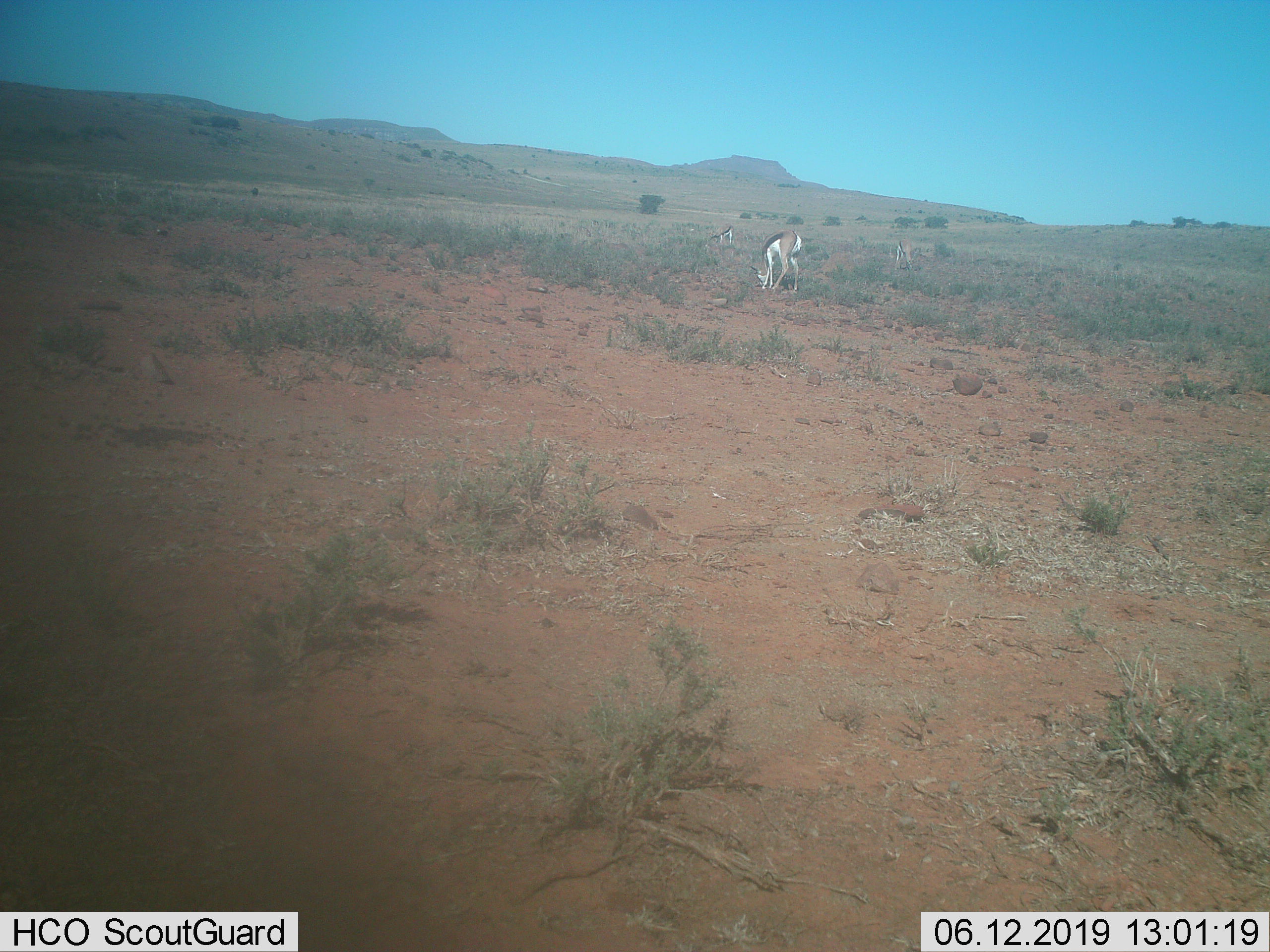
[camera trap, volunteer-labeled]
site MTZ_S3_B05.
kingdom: Animalia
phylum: Chordata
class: Mammalia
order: Artiodactyla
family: Bovidae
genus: Antidorcas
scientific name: Antidorcas marsupialis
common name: springbok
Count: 3.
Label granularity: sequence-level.